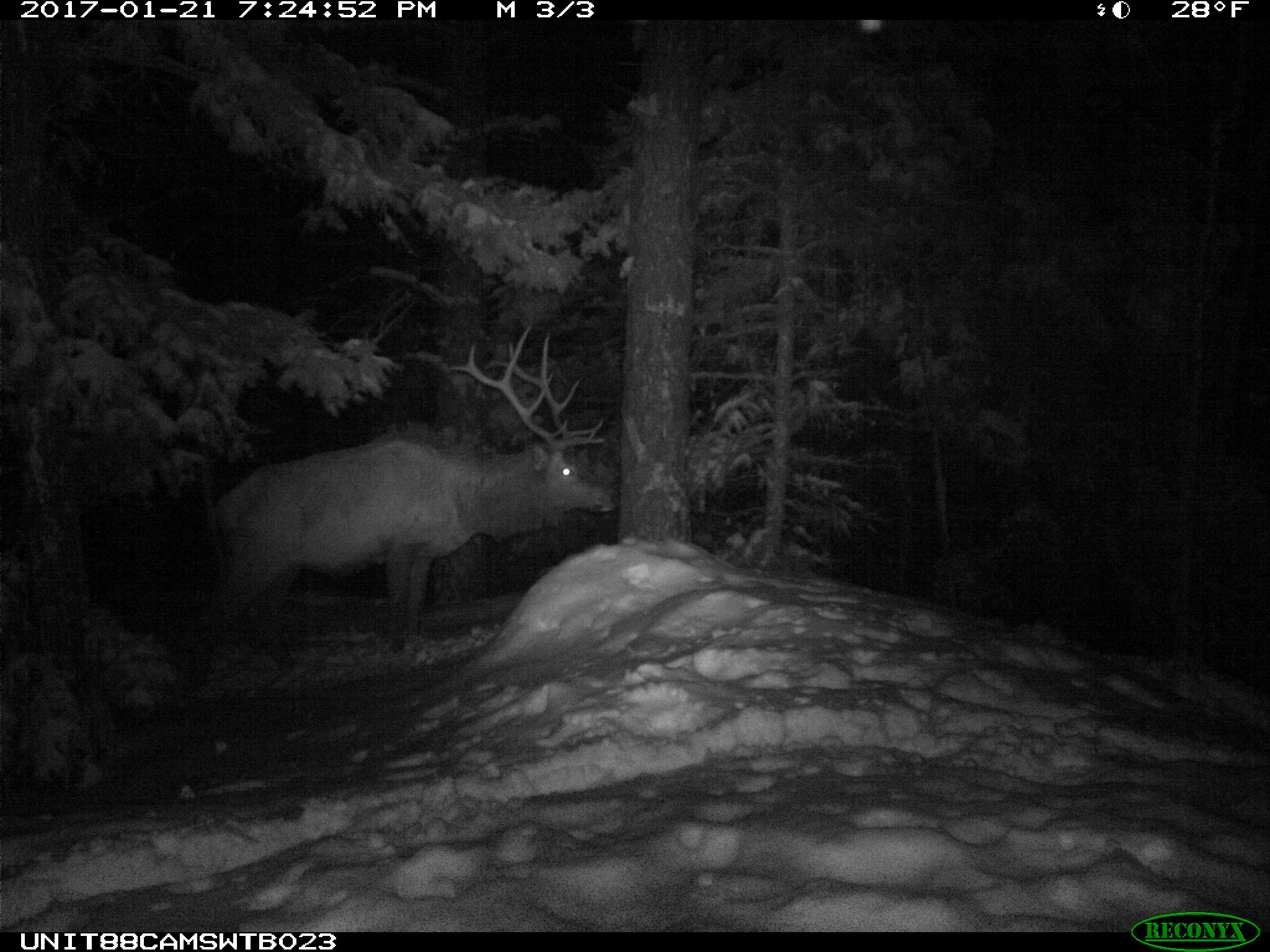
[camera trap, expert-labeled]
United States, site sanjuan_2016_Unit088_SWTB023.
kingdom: Animalia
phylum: Chordata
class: Mammalia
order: Artiodactyla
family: Cervidae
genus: Cervus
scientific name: Cervus elaphus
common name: red deer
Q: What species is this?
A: Cervus elaphus (red deer).